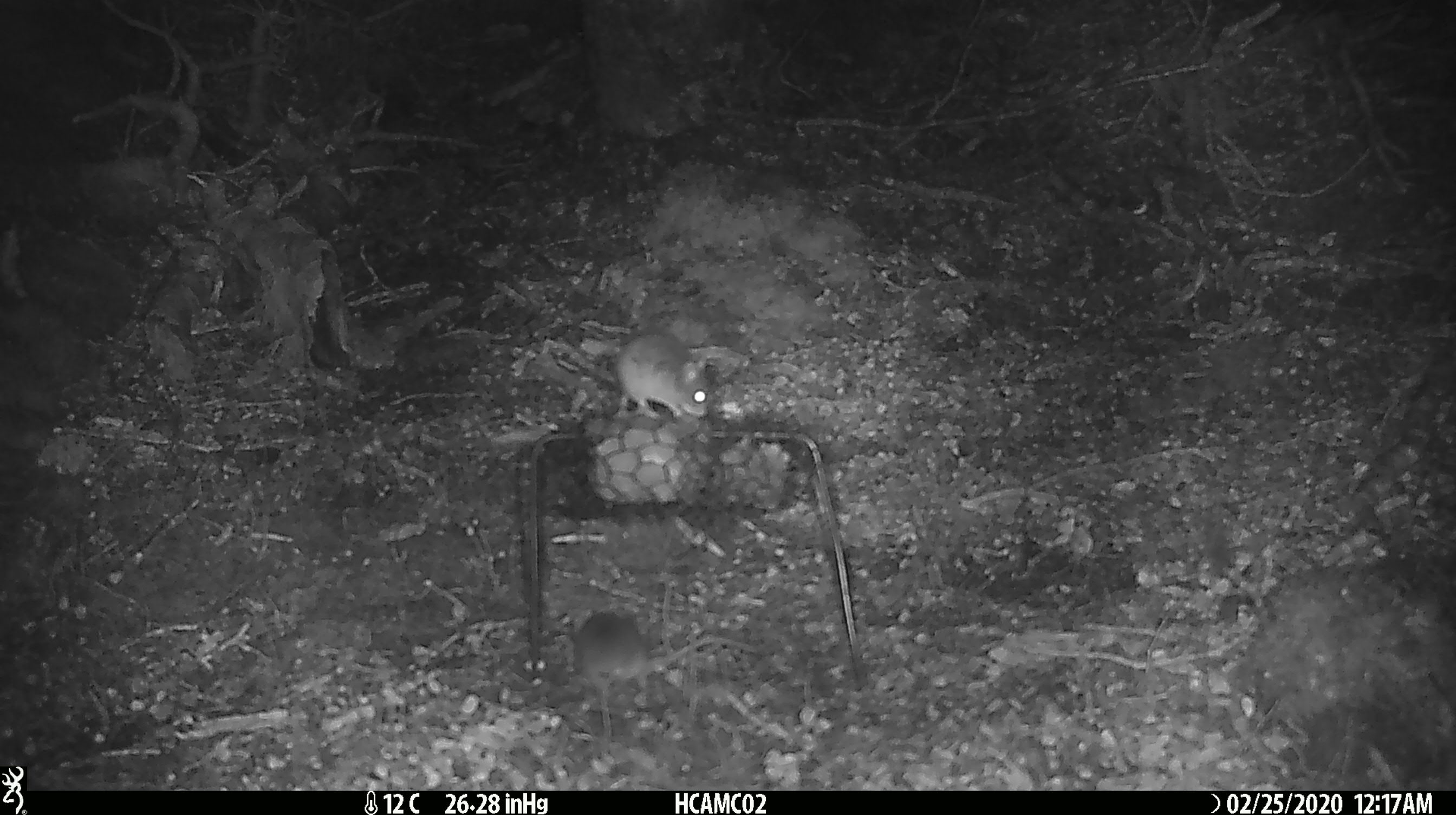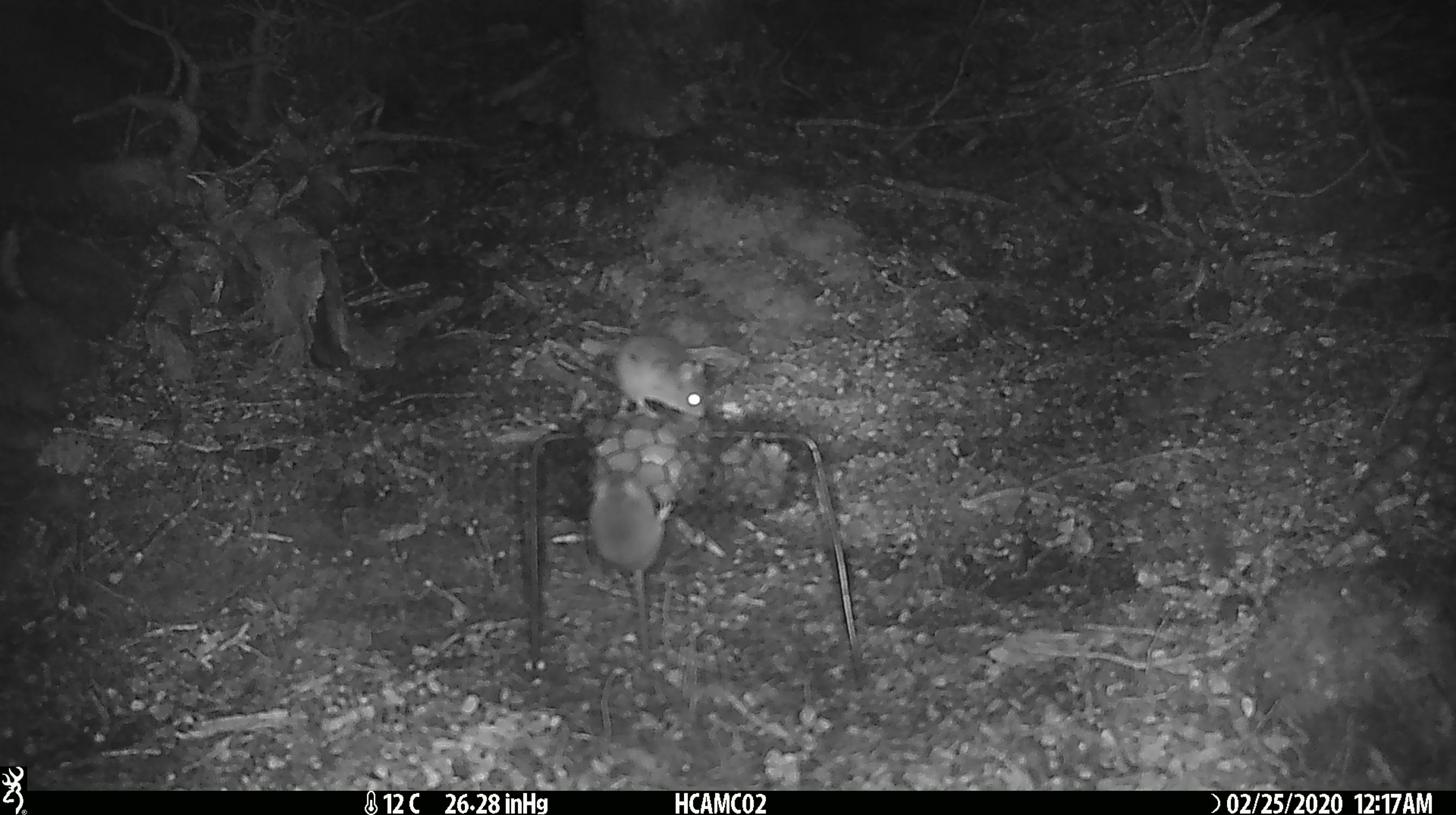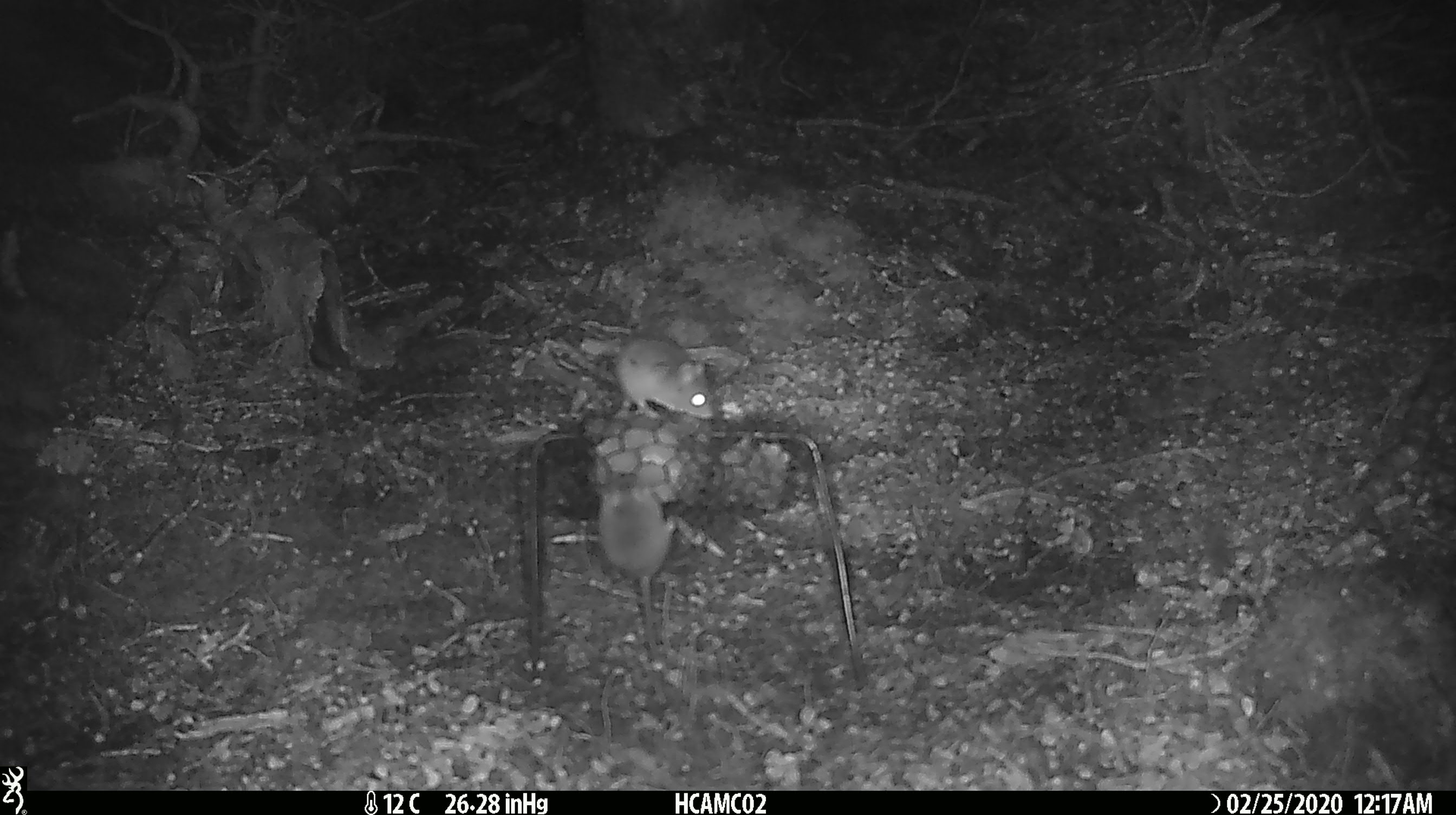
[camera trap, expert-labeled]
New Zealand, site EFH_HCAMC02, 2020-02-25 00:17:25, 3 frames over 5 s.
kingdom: Animalia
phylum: Chordata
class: Mammalia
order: Rodentia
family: Muridae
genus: Mus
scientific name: Mus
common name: mouse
Mouse (Mus).